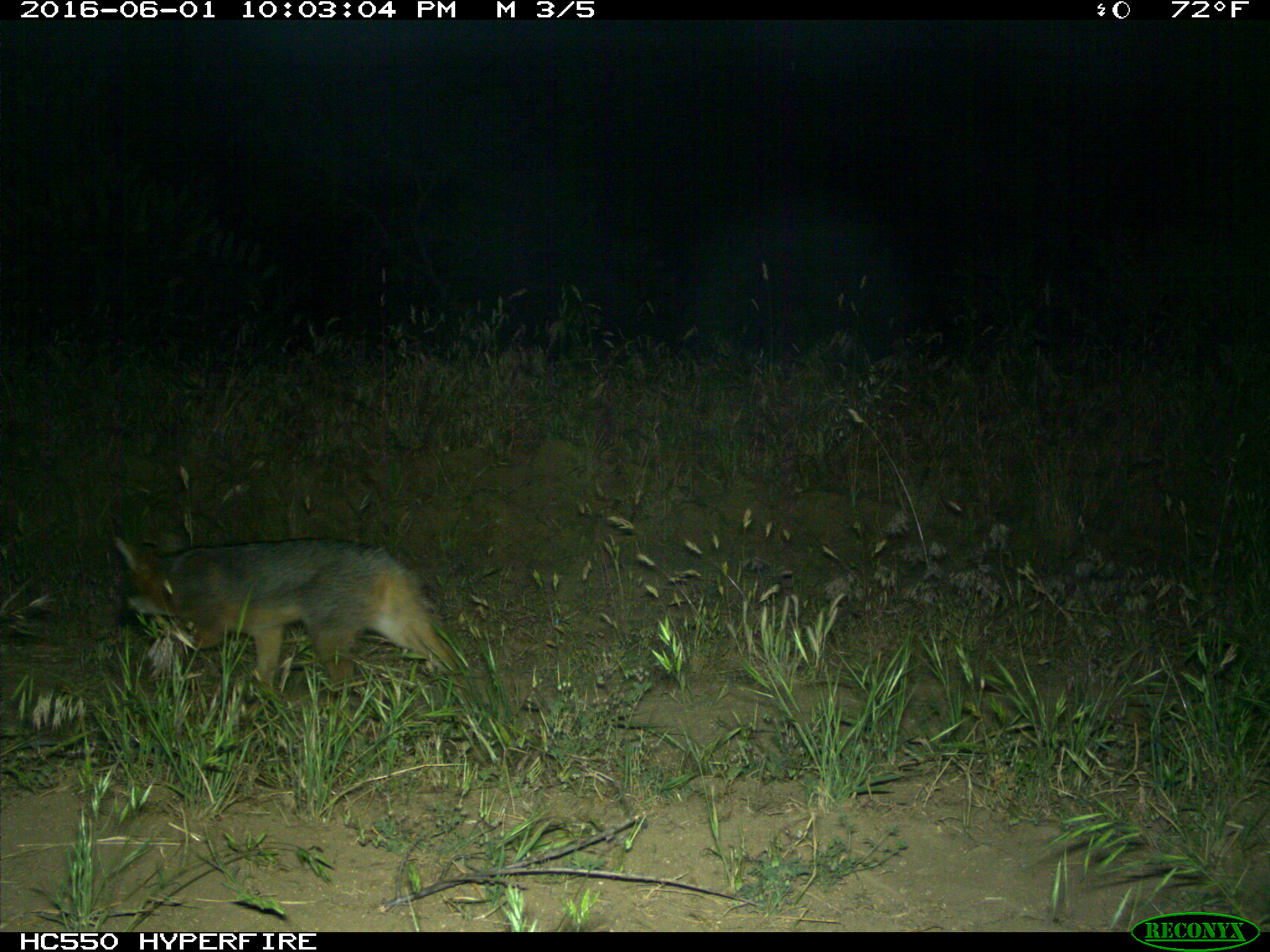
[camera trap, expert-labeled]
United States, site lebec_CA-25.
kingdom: Animalia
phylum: Chordata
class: Mammalia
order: Carnivora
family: Canidae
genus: Urocyon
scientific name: Urocyon cinereoargenteus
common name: gray fox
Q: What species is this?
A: Urocyon cinereoargenteus (gray fox).